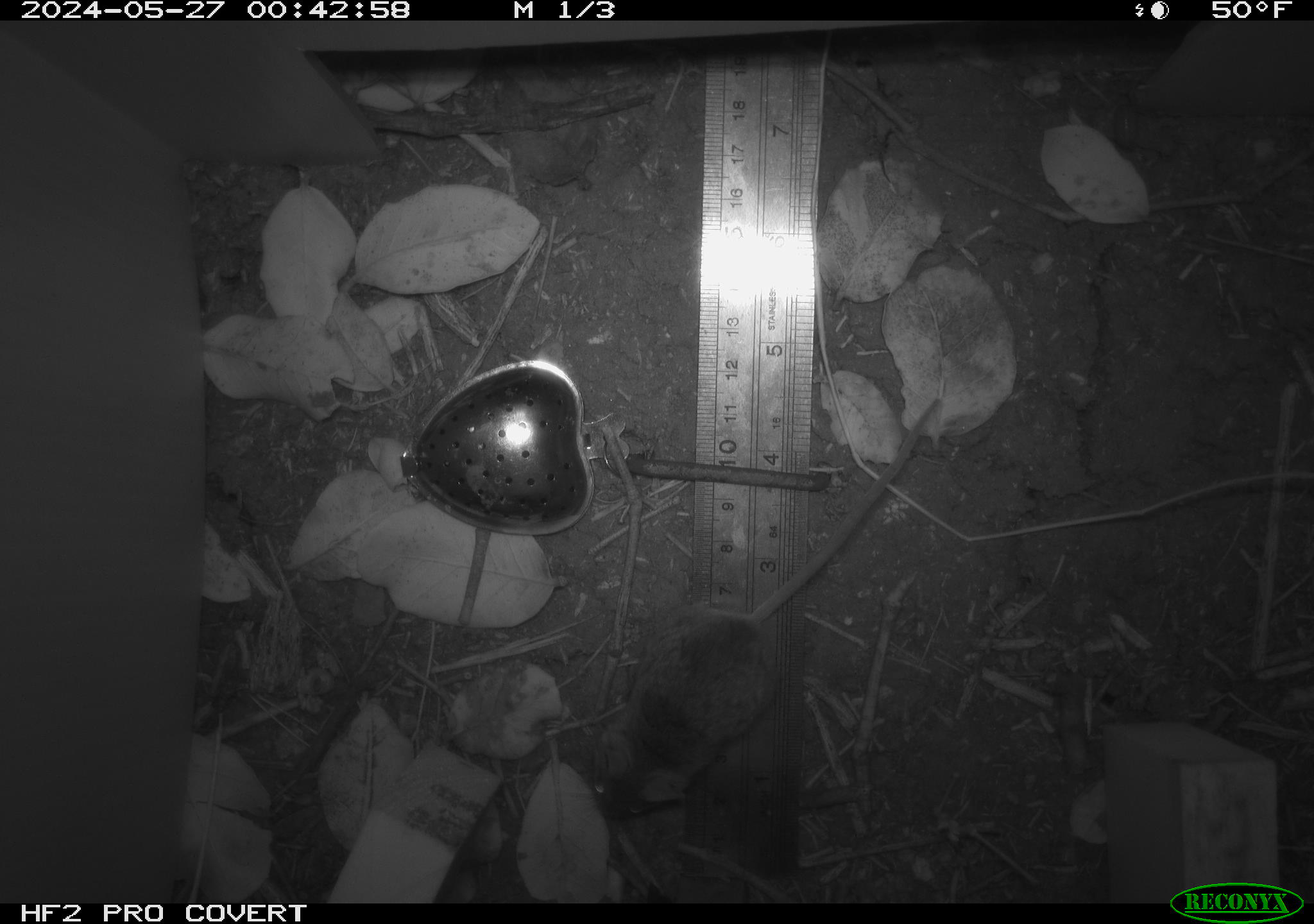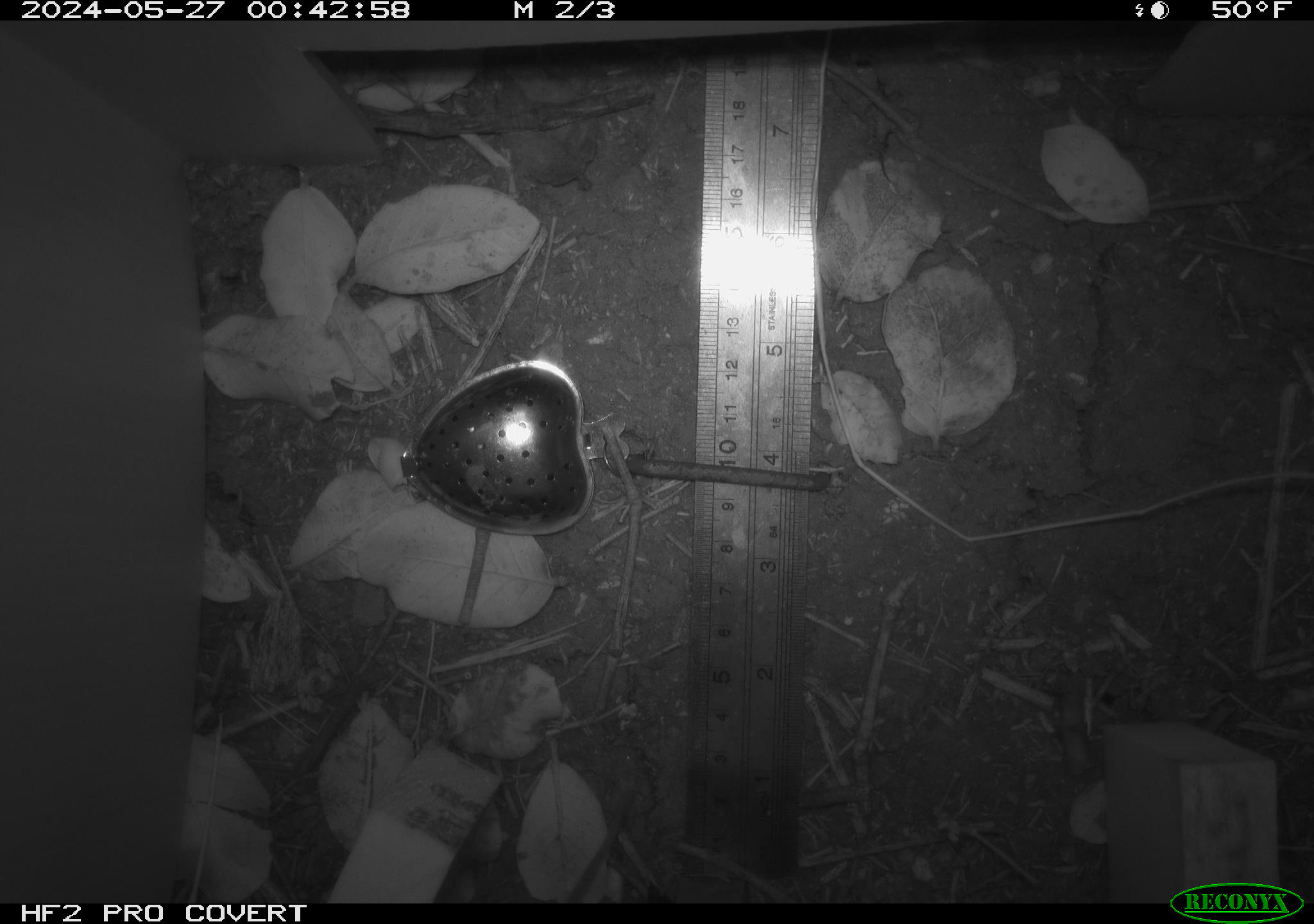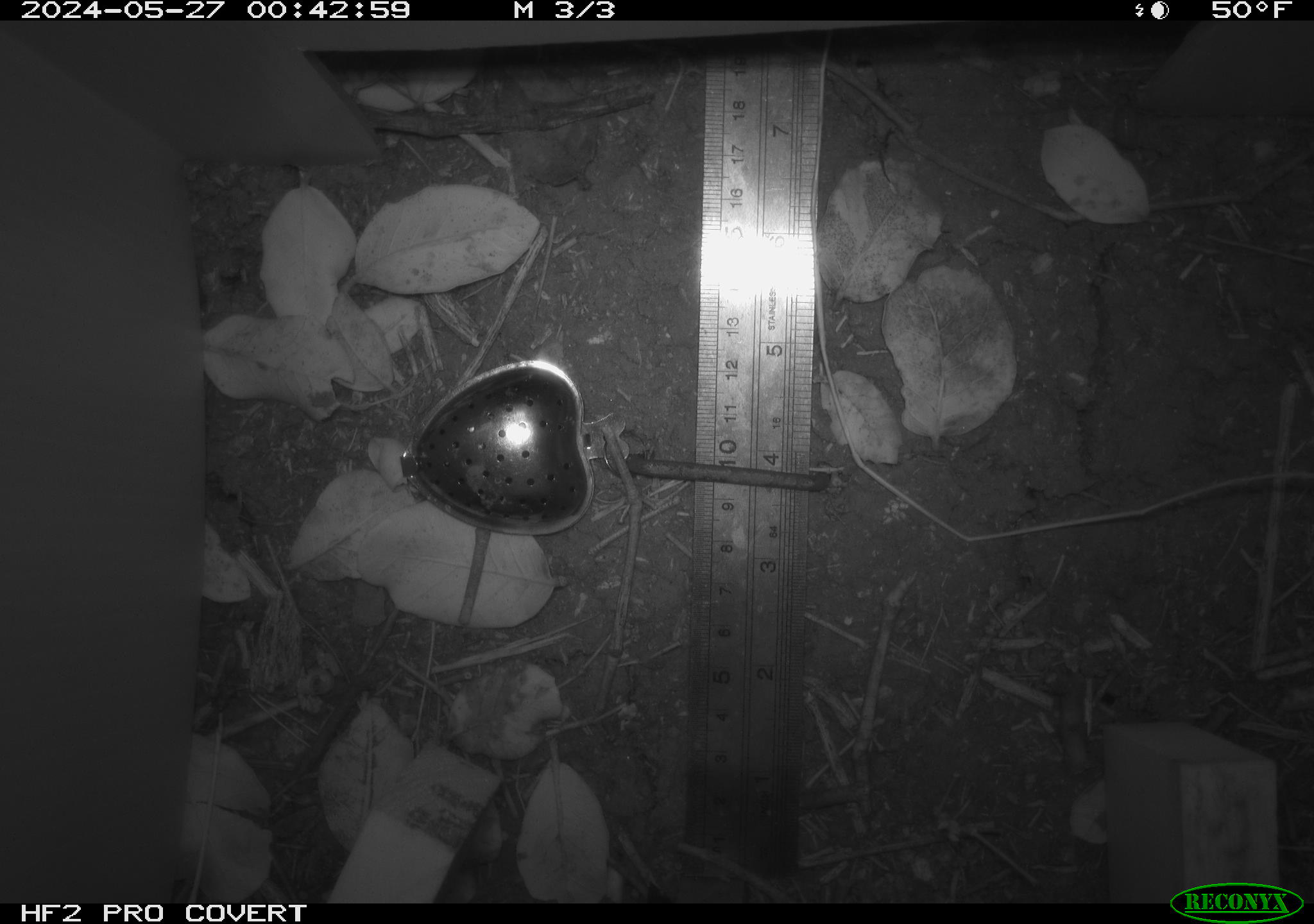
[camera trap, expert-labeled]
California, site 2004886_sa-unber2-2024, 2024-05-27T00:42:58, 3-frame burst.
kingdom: Animalia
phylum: Chordata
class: Mammalia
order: Rodentia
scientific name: Rodentia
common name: mouse species